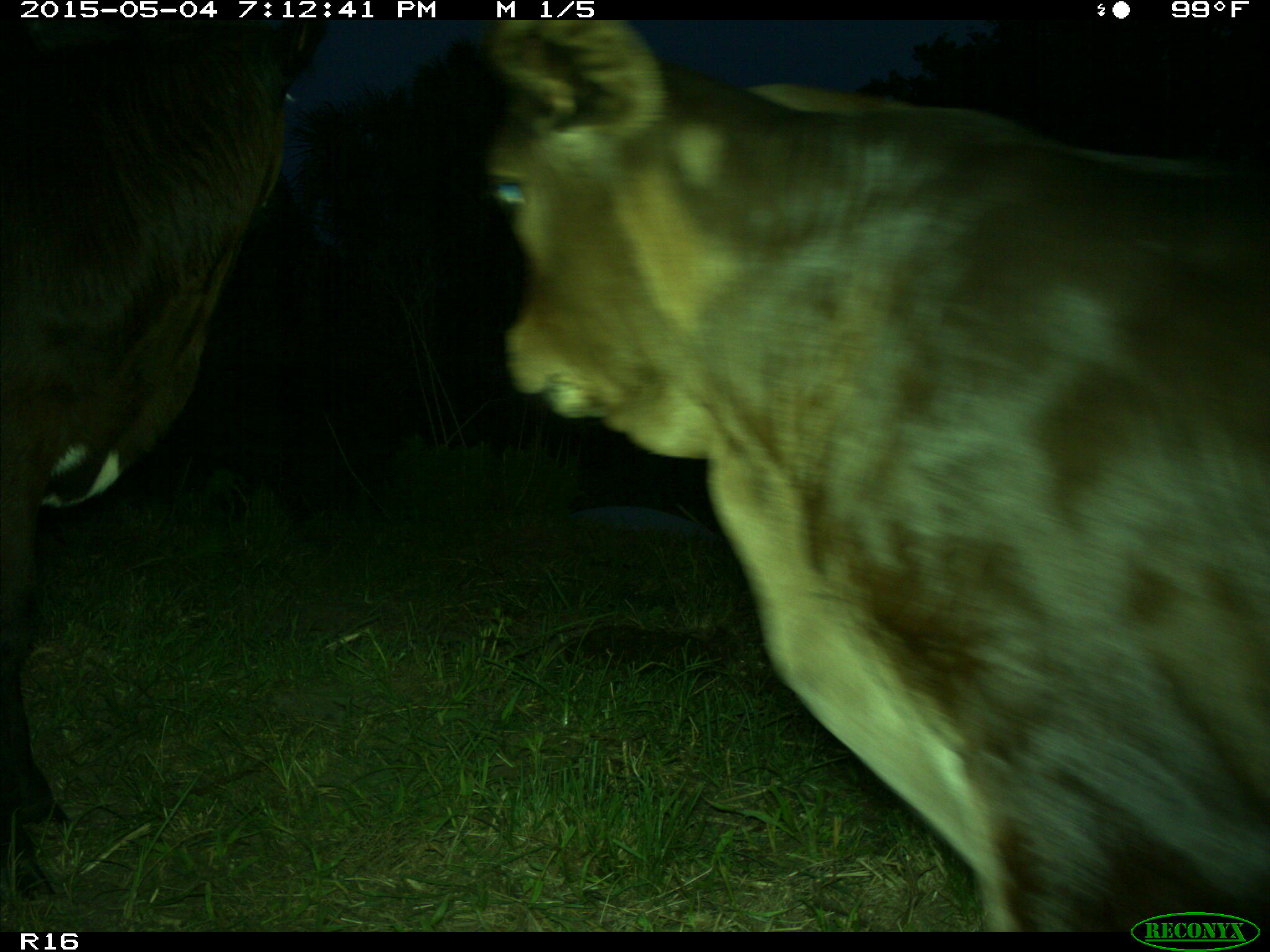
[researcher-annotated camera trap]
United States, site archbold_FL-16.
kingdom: Animalia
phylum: Chordata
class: Mammalia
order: Artiodactyla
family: Bovidae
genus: Bos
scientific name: Bos taurus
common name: domestic cow